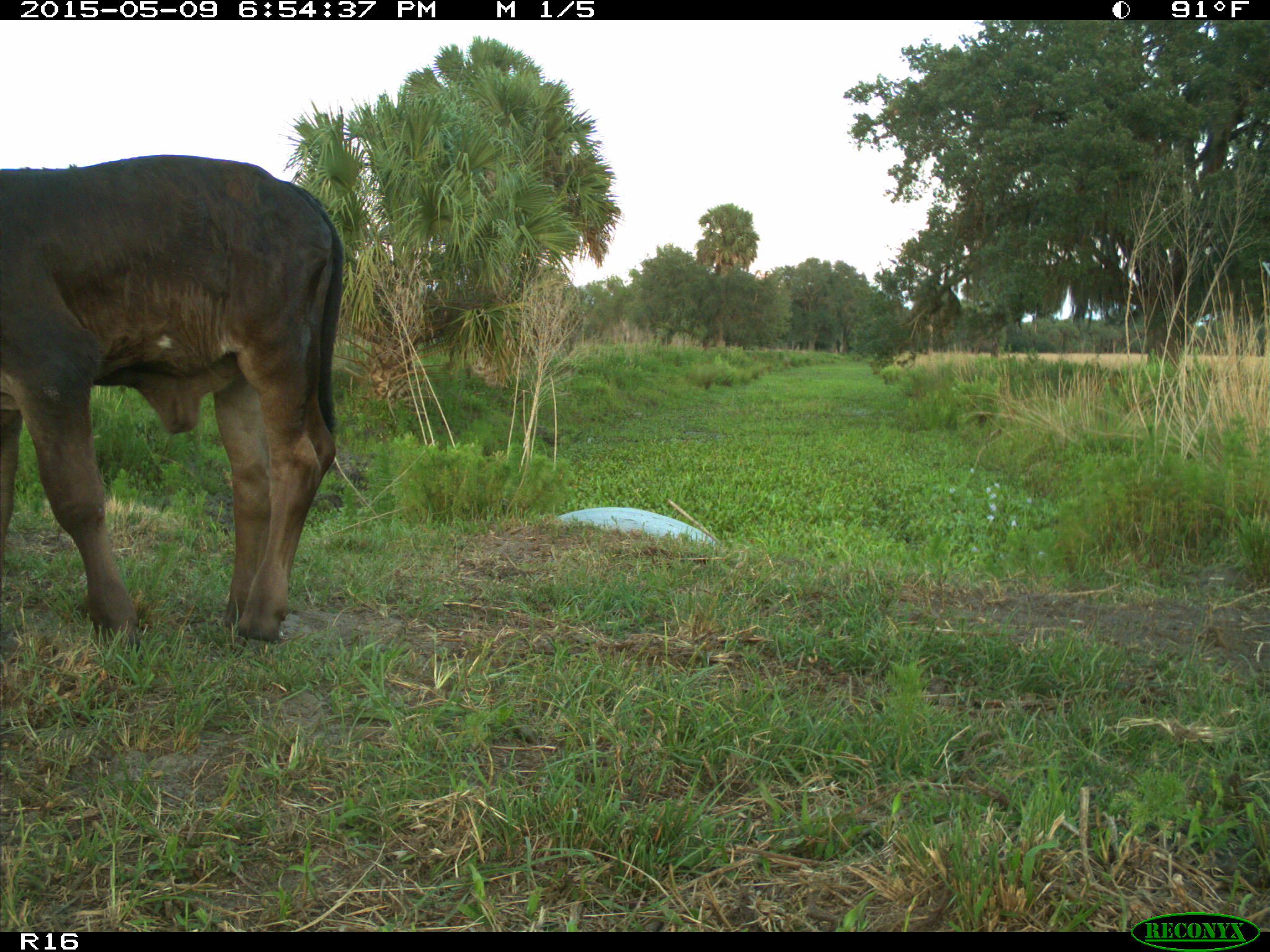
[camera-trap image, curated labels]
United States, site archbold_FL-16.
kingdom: Animalia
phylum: Chordata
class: Mammalia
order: Artiodactyla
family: Bovidae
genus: Bos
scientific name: Bos taurus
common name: domestic cow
Bos taurus (domestic cow).